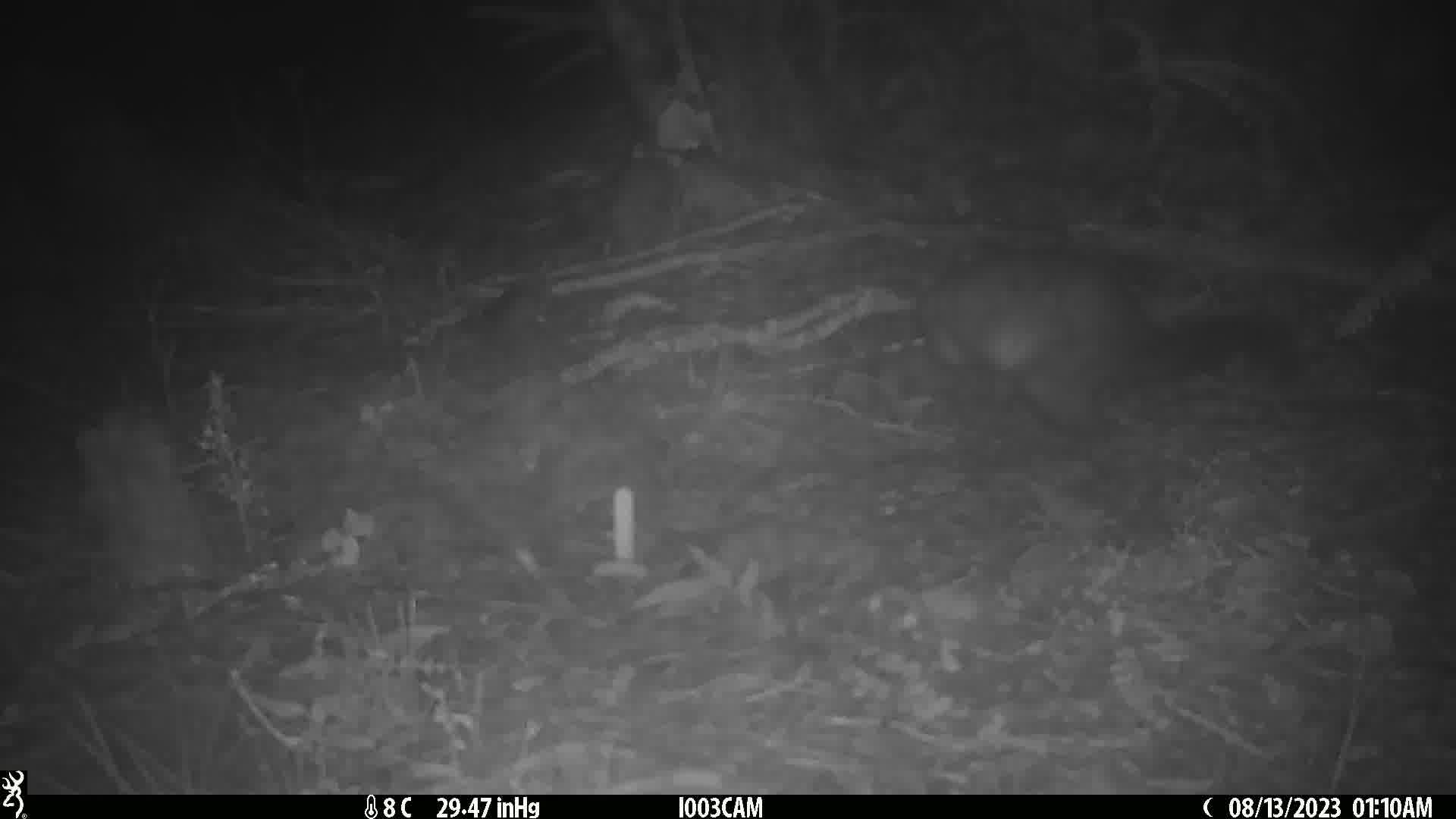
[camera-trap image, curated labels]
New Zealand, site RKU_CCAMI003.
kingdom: Animalia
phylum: Chordata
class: Mammalia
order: Diprotodontia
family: Phalangeridae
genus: Trichosurus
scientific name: Trichosurus vulpecula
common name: common brushtail possum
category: possum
Possum (common brushtail possum) (Trichosurus vulpecula).